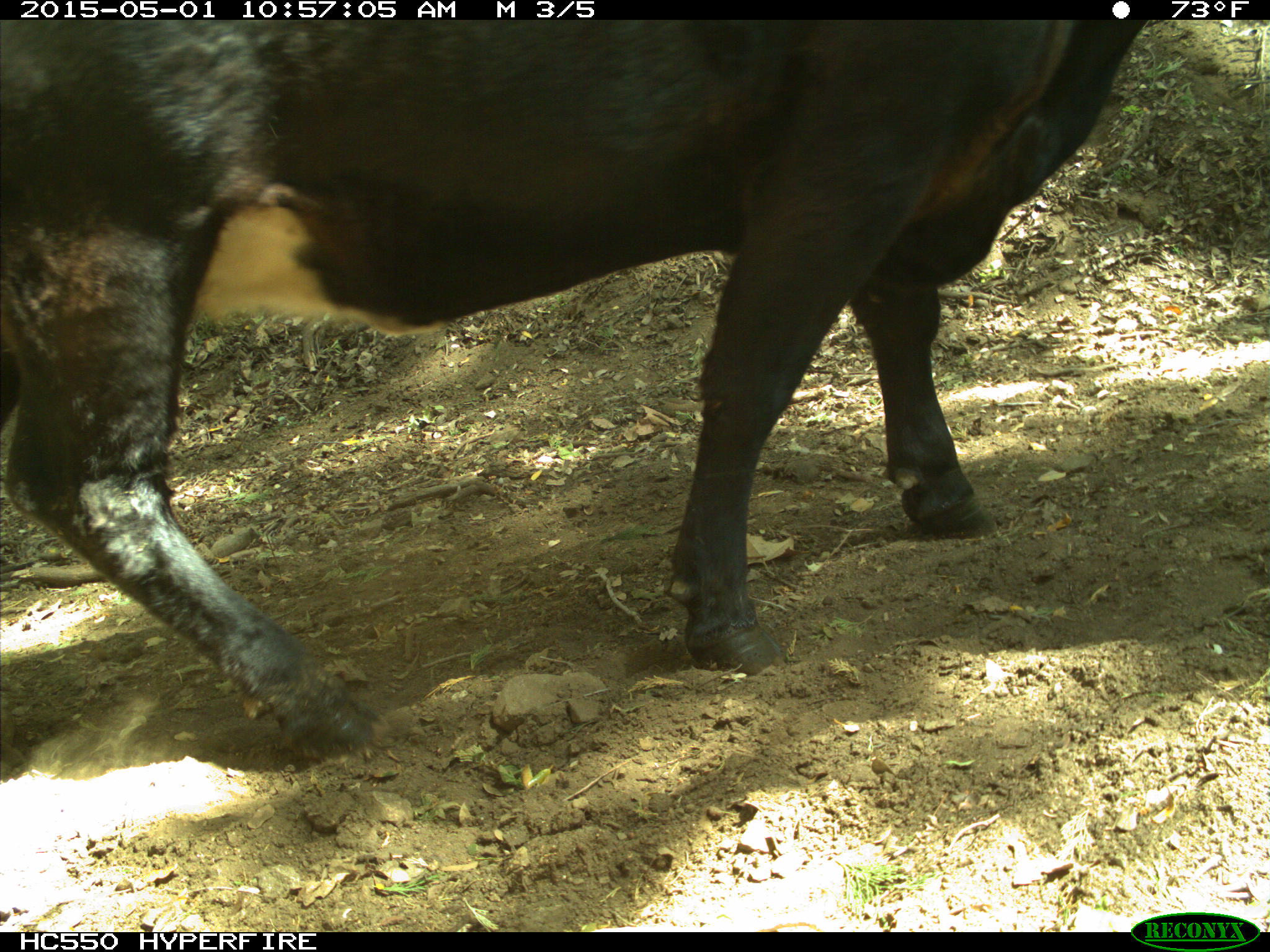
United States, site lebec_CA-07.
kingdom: Animalia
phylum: Chordata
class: Mammalia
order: Artiodactyla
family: Bovidae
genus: Bos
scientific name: Bos taurus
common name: domestic cow